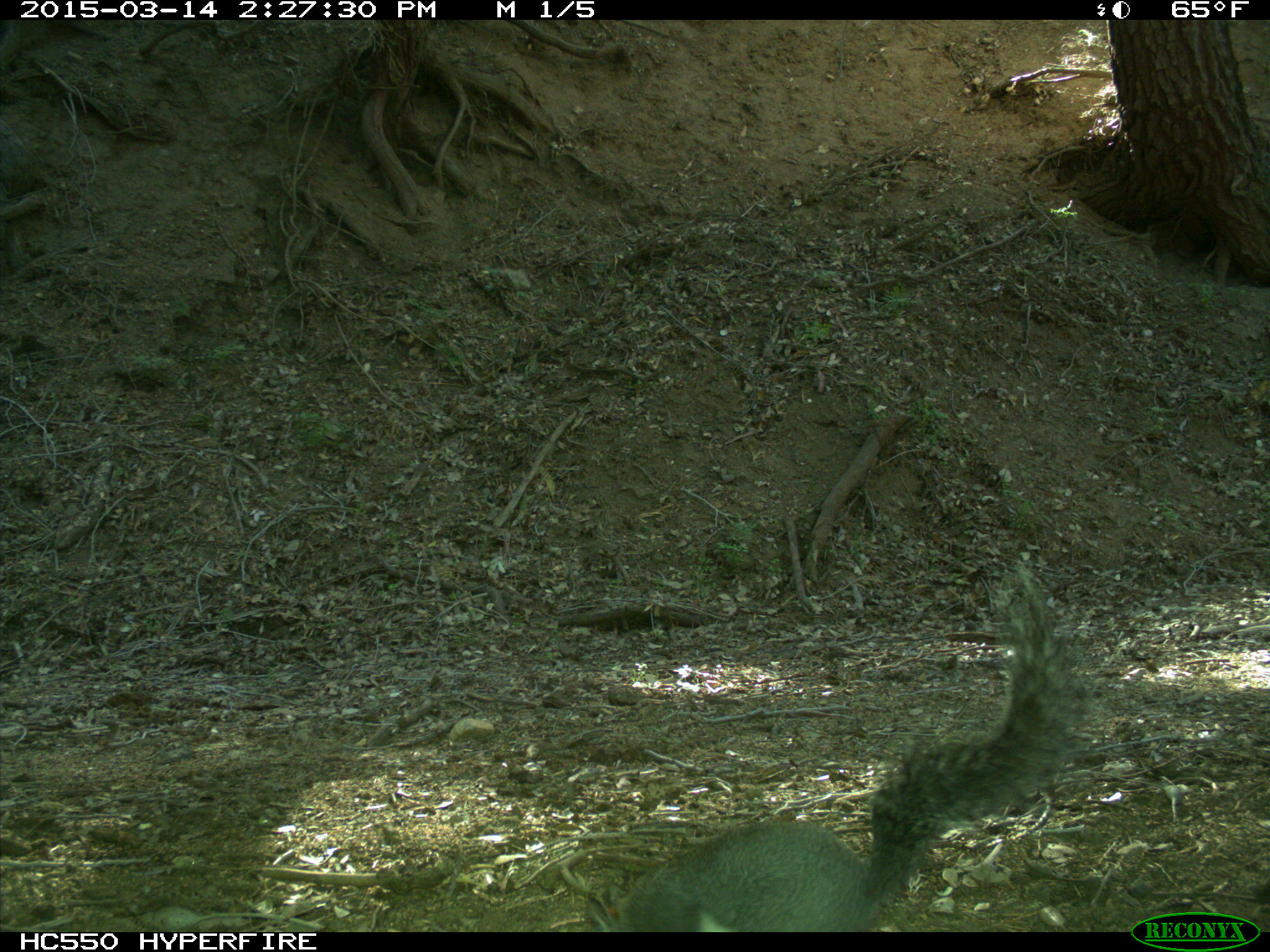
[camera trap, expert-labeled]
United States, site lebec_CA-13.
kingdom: Animalia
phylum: Chordata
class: Mammalia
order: Rodentia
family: Sciuridae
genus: Sciurus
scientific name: Sciurus carolinensis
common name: eastern gray squirrel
Sciurus carolinensis (eastern gray squirrel).